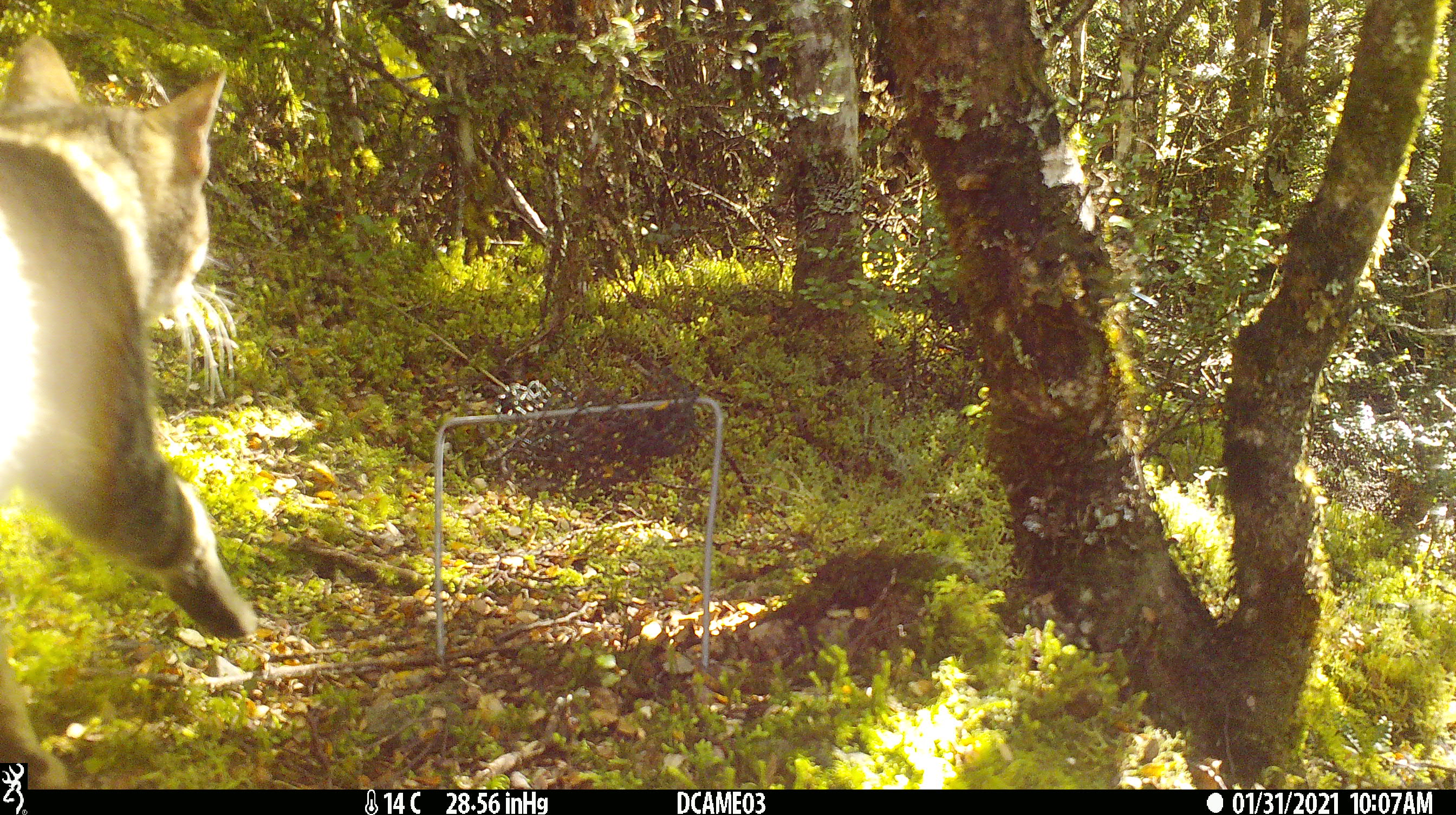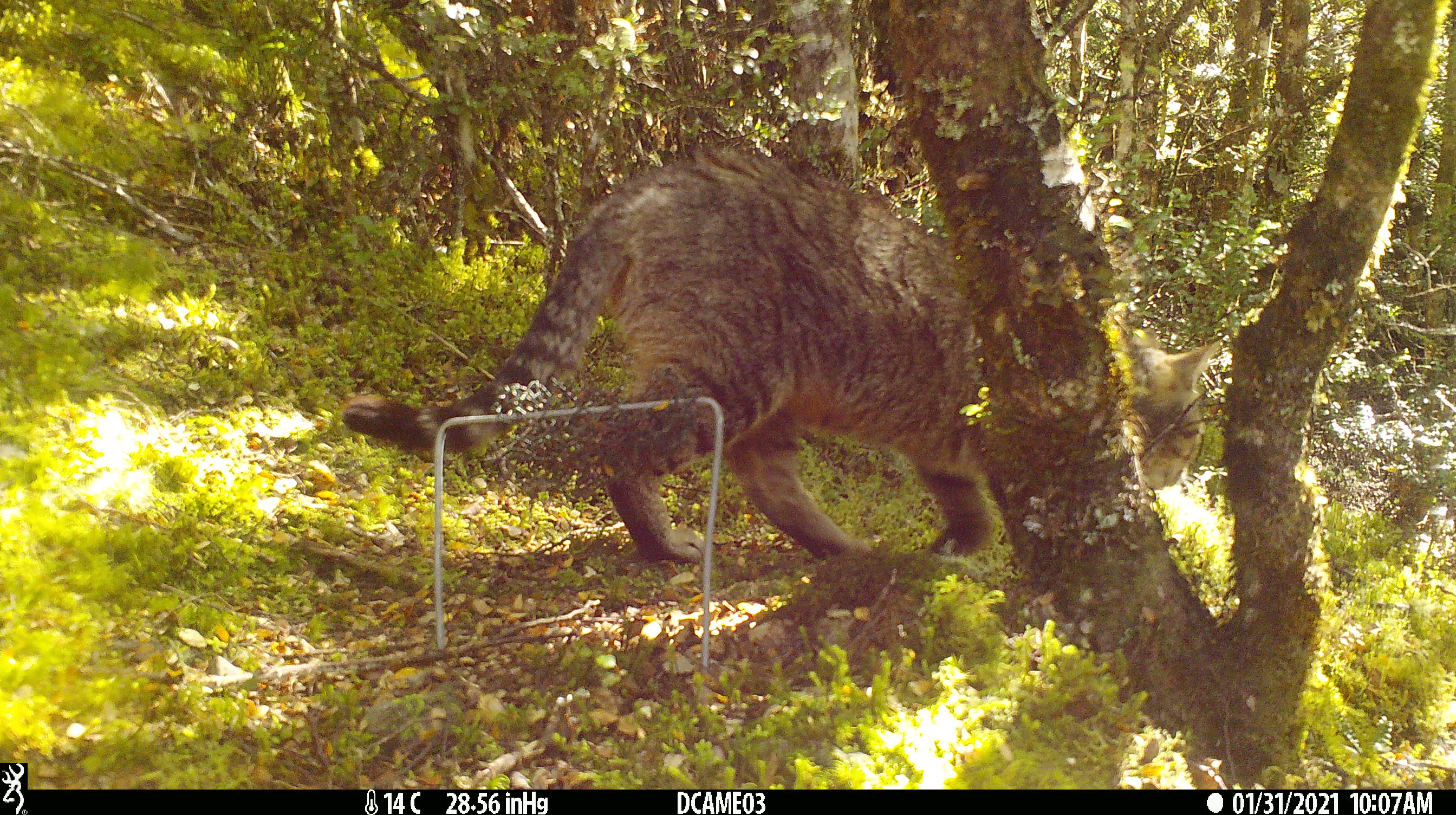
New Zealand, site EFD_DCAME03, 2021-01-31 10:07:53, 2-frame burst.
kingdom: Animalia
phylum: Chordata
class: Mammalia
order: Carnivora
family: Felidae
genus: Felis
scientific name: Felis catus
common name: domestic cat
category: cat